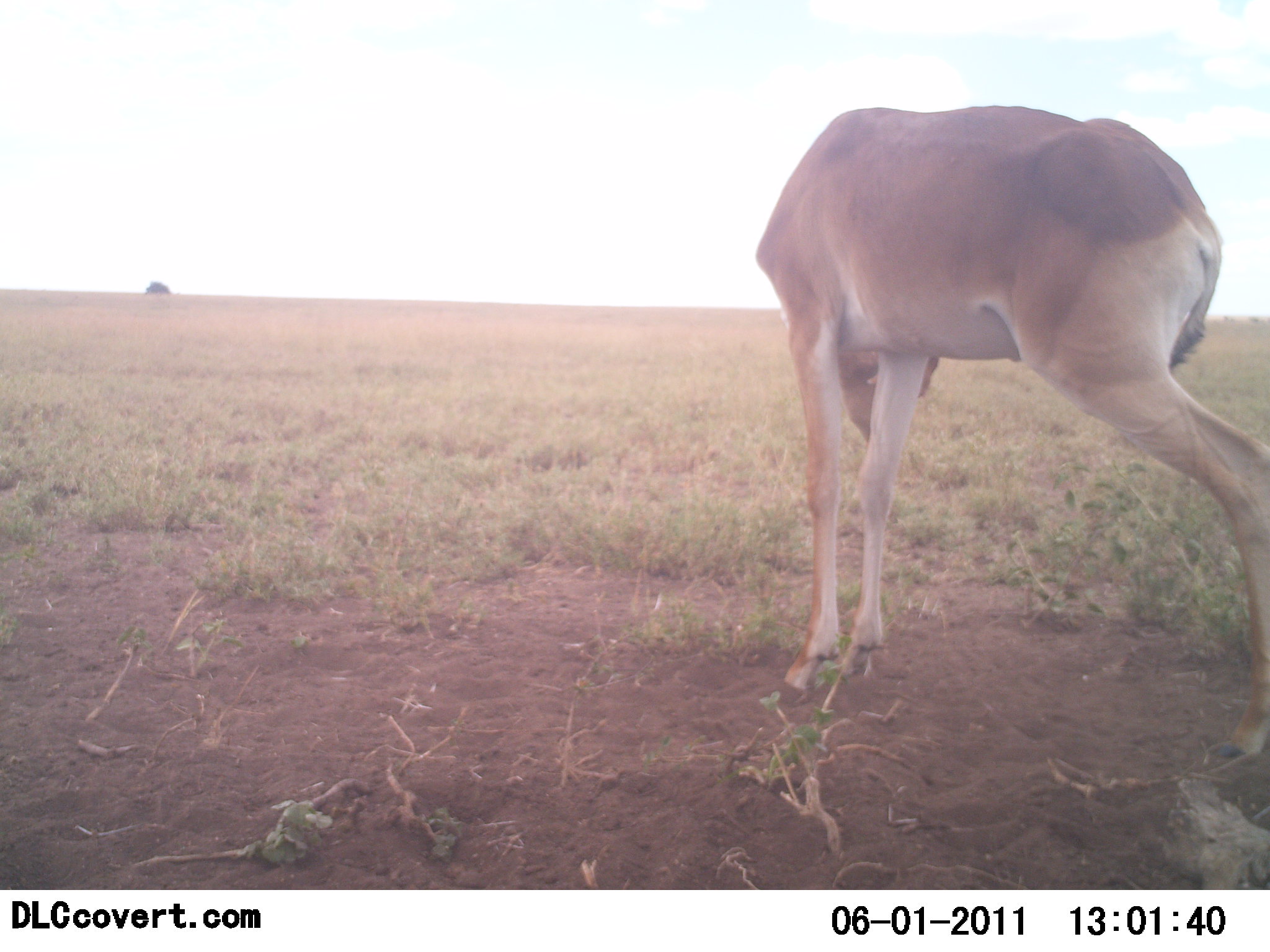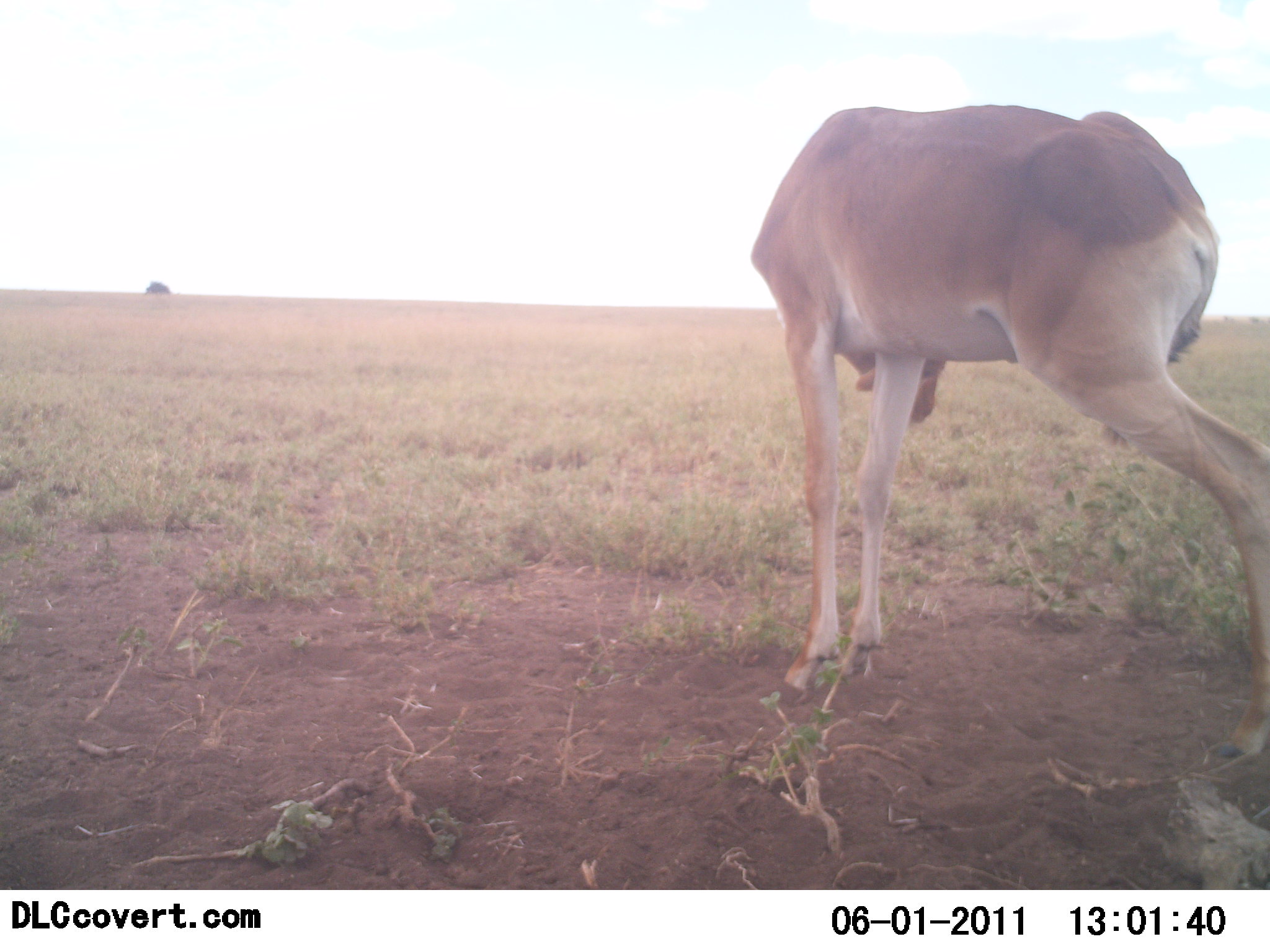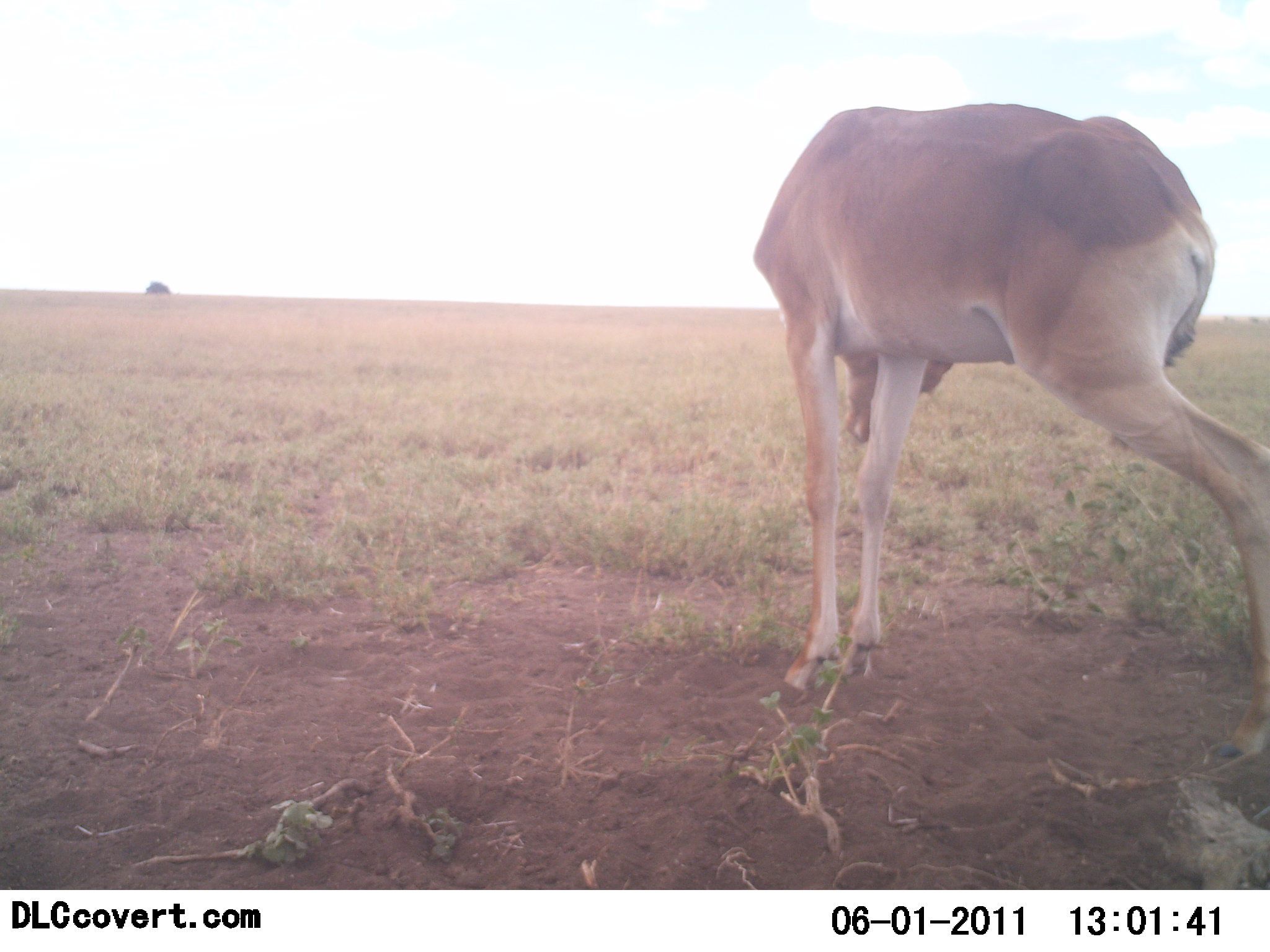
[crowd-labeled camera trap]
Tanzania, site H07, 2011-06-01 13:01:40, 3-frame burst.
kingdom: Animalia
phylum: Chordata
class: Mammalia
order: Artiodactyla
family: Bovidae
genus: Alcelaphus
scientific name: Alcelaphus buselaphus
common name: hartebeest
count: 1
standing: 100%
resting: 0%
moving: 0%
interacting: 0%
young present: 10%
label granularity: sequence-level